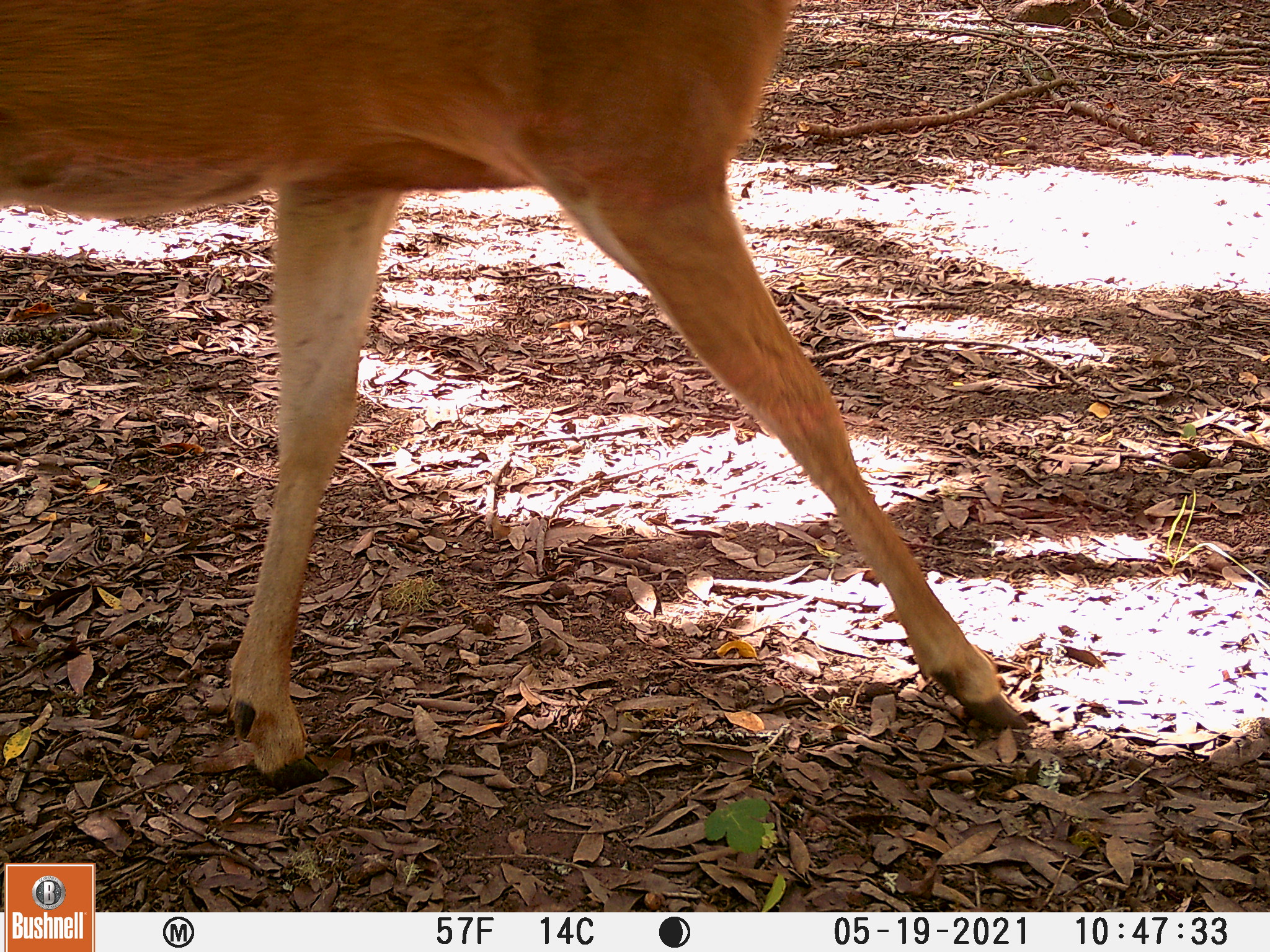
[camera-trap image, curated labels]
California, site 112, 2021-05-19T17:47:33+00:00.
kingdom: Animalia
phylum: Chordata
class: Mammalia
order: Artiodactyla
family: Cervidae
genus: Odocoileus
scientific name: Odocoileus hemionus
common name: mule deer